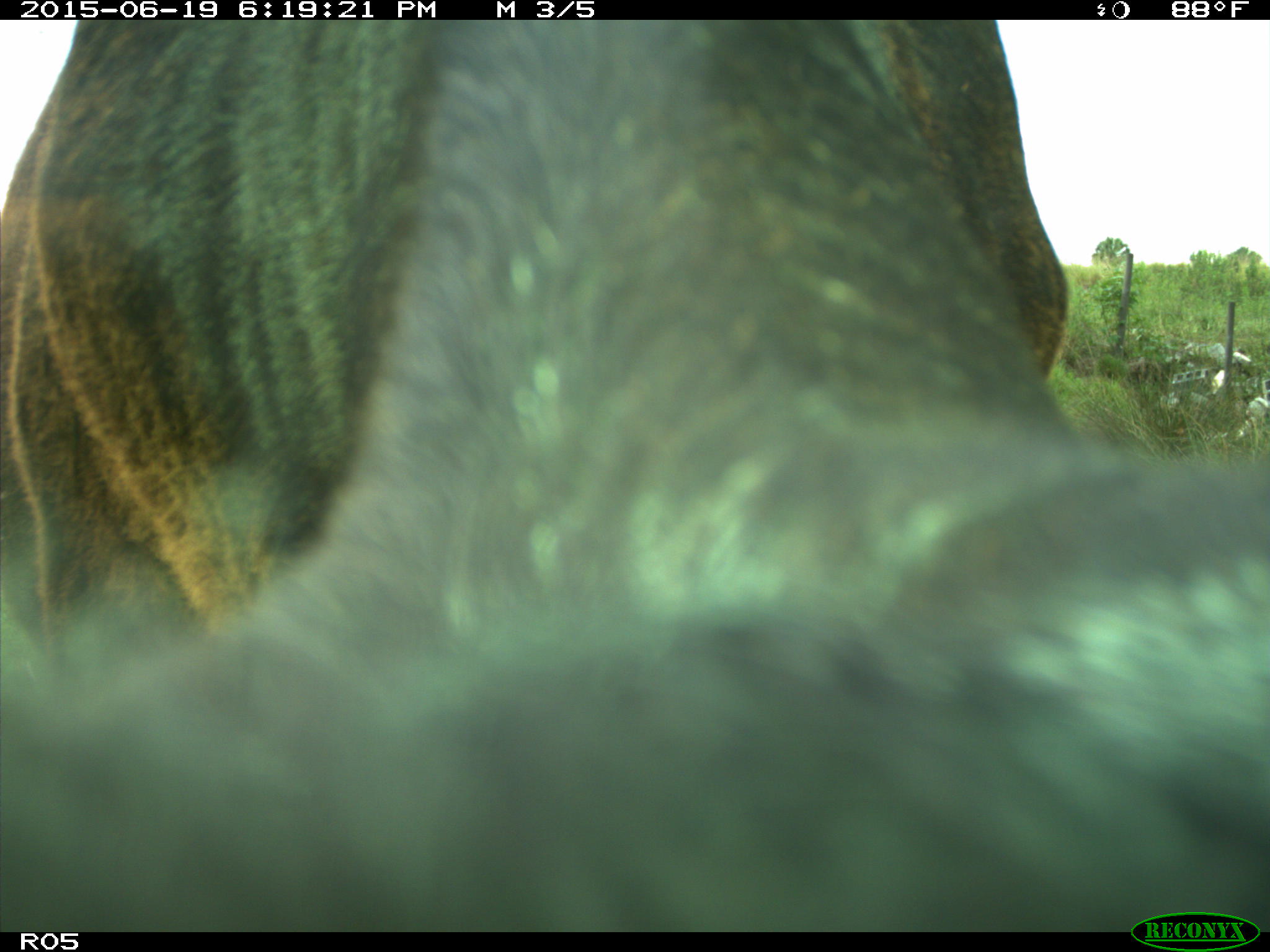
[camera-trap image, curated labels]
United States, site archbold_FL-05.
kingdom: Animalia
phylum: Chordata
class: Mammalia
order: Artiodactyla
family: Bovidae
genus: Bos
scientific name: Bos taurus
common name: domestic cow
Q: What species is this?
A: Bos taurus (domestic cow).